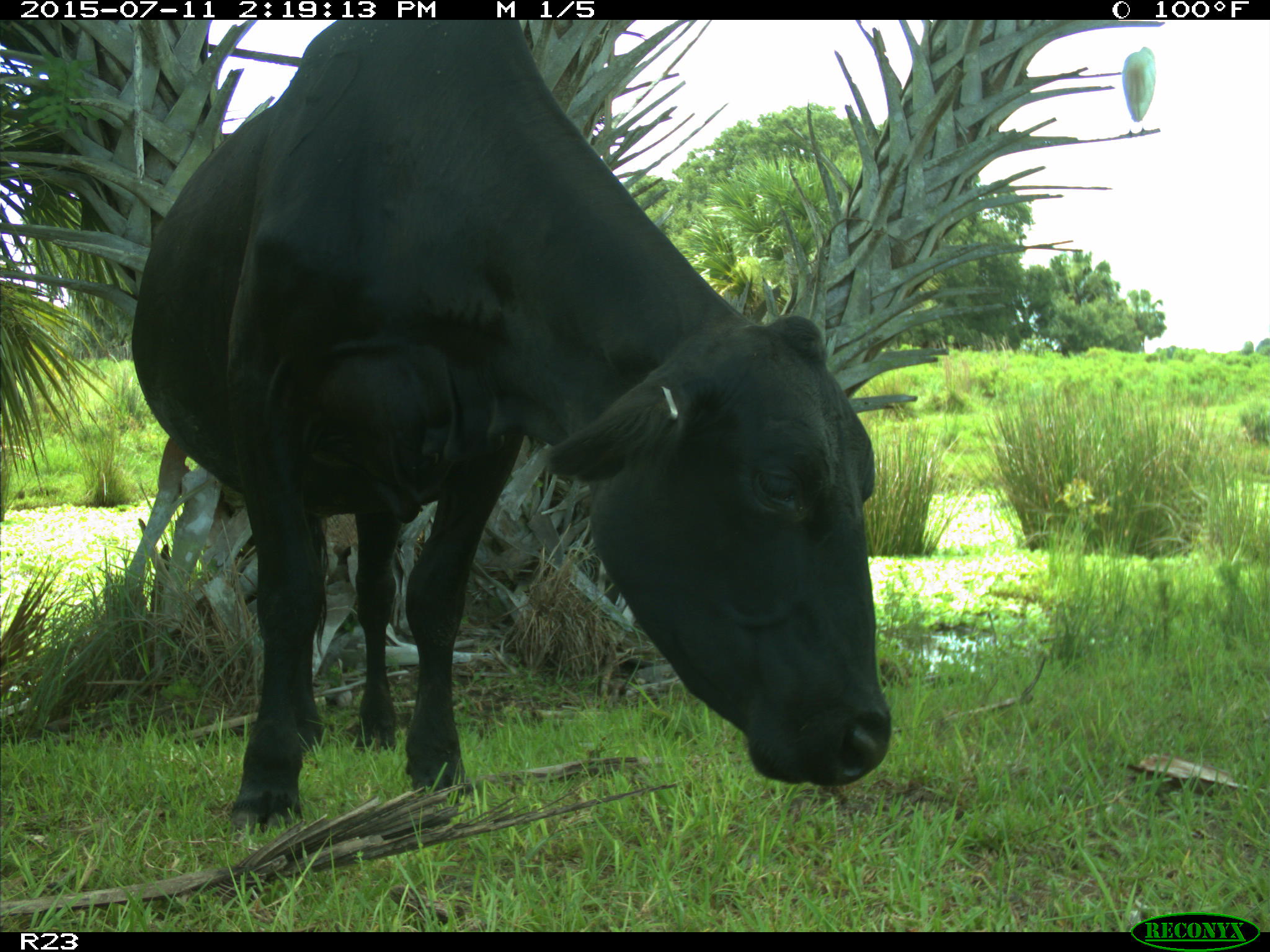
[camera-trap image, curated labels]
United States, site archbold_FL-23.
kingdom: Animalia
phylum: Chordata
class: Mammalia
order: Artiodactyla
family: Bovidae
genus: Bos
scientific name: Bos taurus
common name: domestic cow